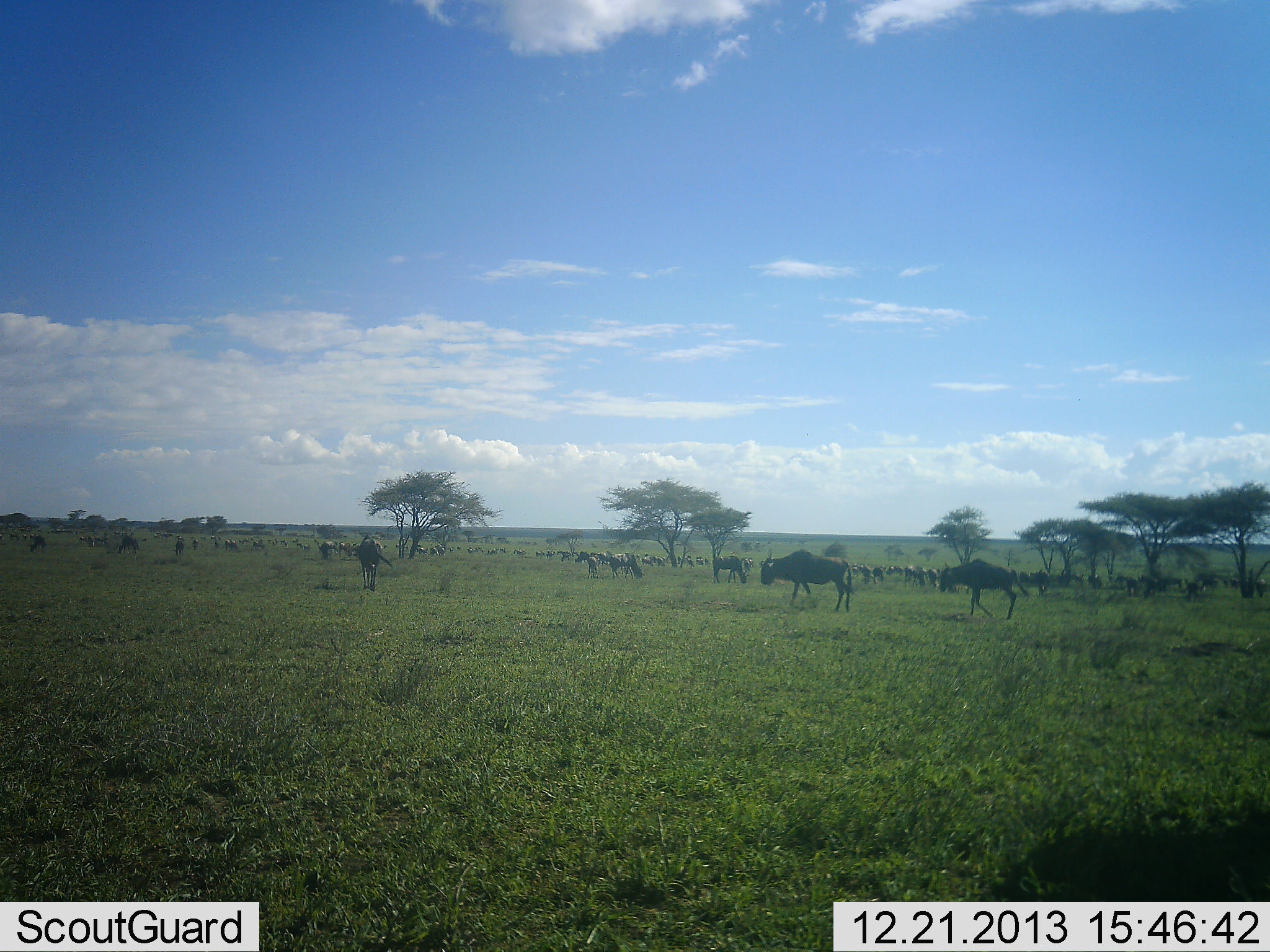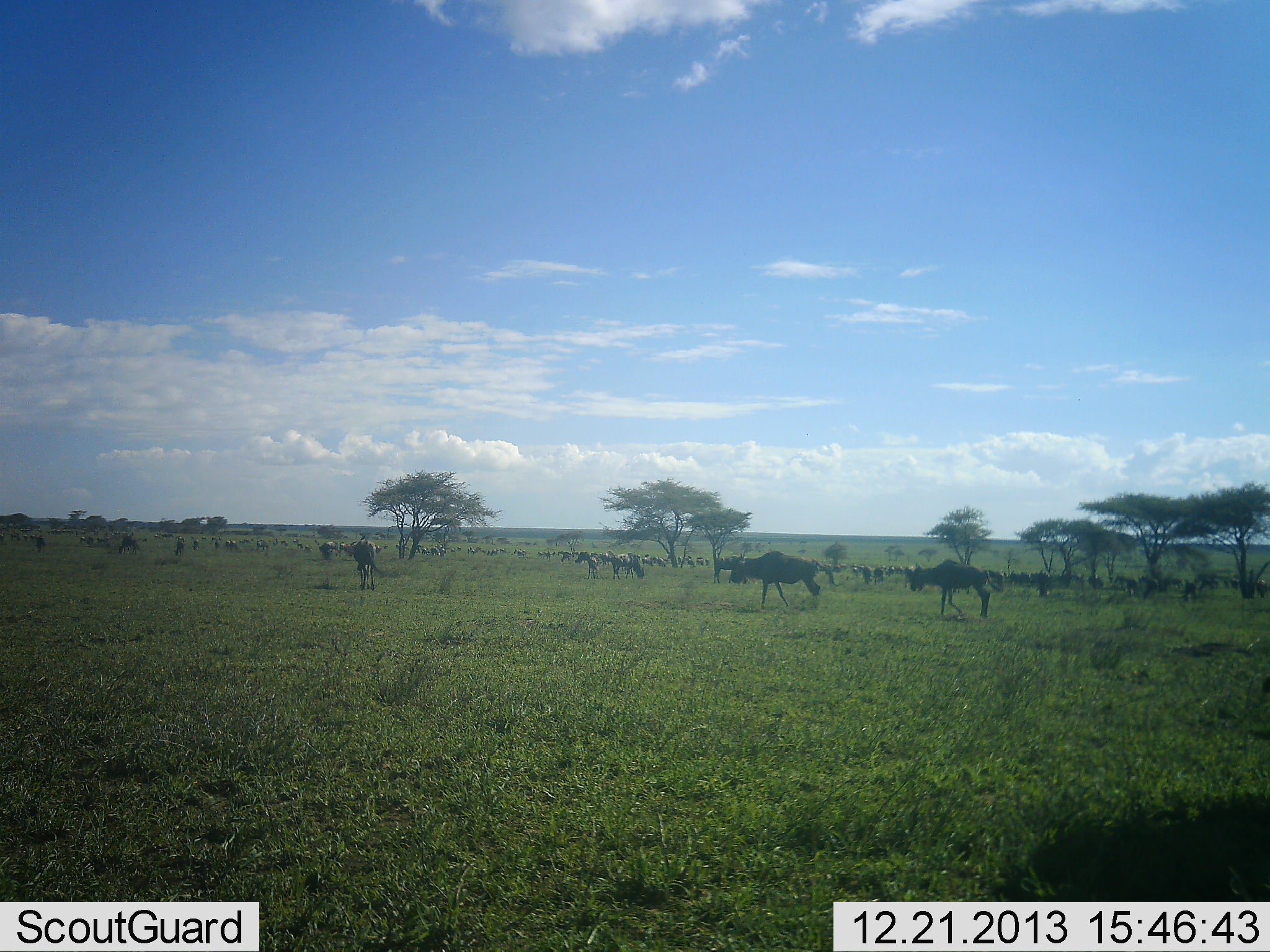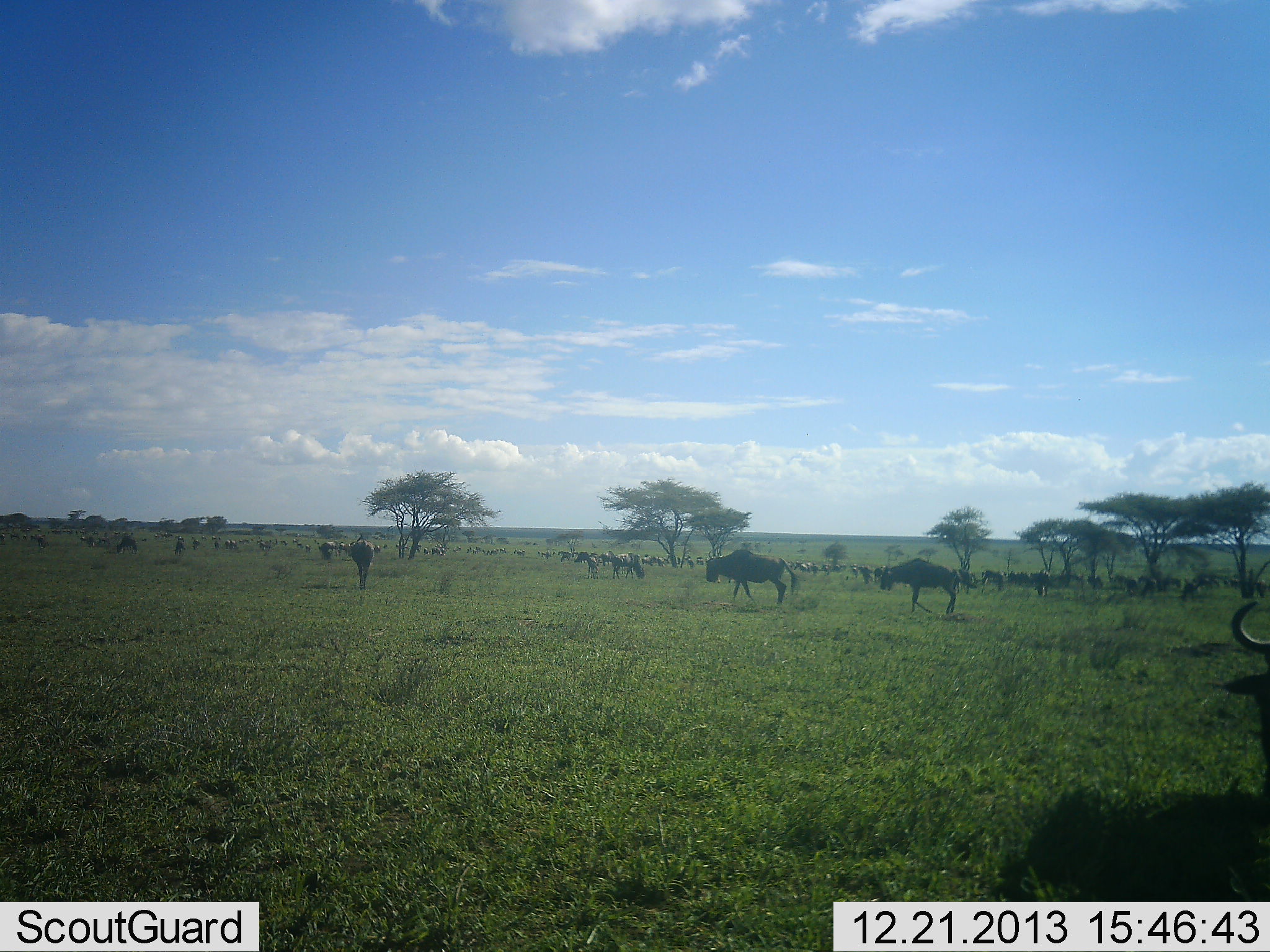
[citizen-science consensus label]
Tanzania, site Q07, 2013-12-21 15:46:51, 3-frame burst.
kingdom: Animalia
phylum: Chordata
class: Mammalia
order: Artiodactyla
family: Bovidae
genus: Connochaetes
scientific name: Connochaetes taurinus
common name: blue wildebeest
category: wildebeest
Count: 51+.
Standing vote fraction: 70%.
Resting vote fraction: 0%.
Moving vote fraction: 90%.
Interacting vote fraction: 0%.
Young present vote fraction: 0%.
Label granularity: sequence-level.